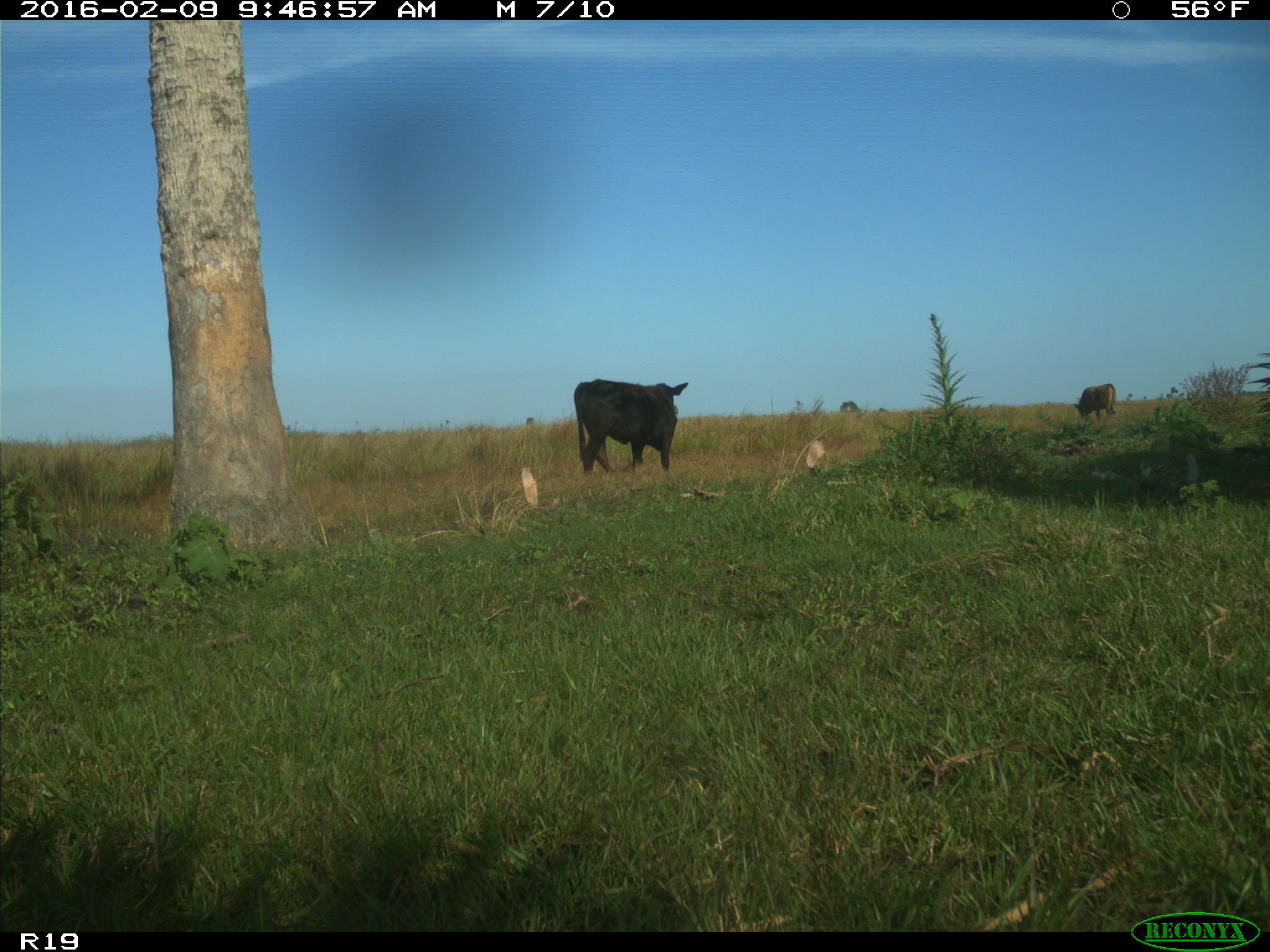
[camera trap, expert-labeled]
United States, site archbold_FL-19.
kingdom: Animalia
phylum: Chordata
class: Mammalia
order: Artiodactyla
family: Bovidae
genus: Bos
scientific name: Bos taurus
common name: domestic cow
Bos taurus (domestic cow).